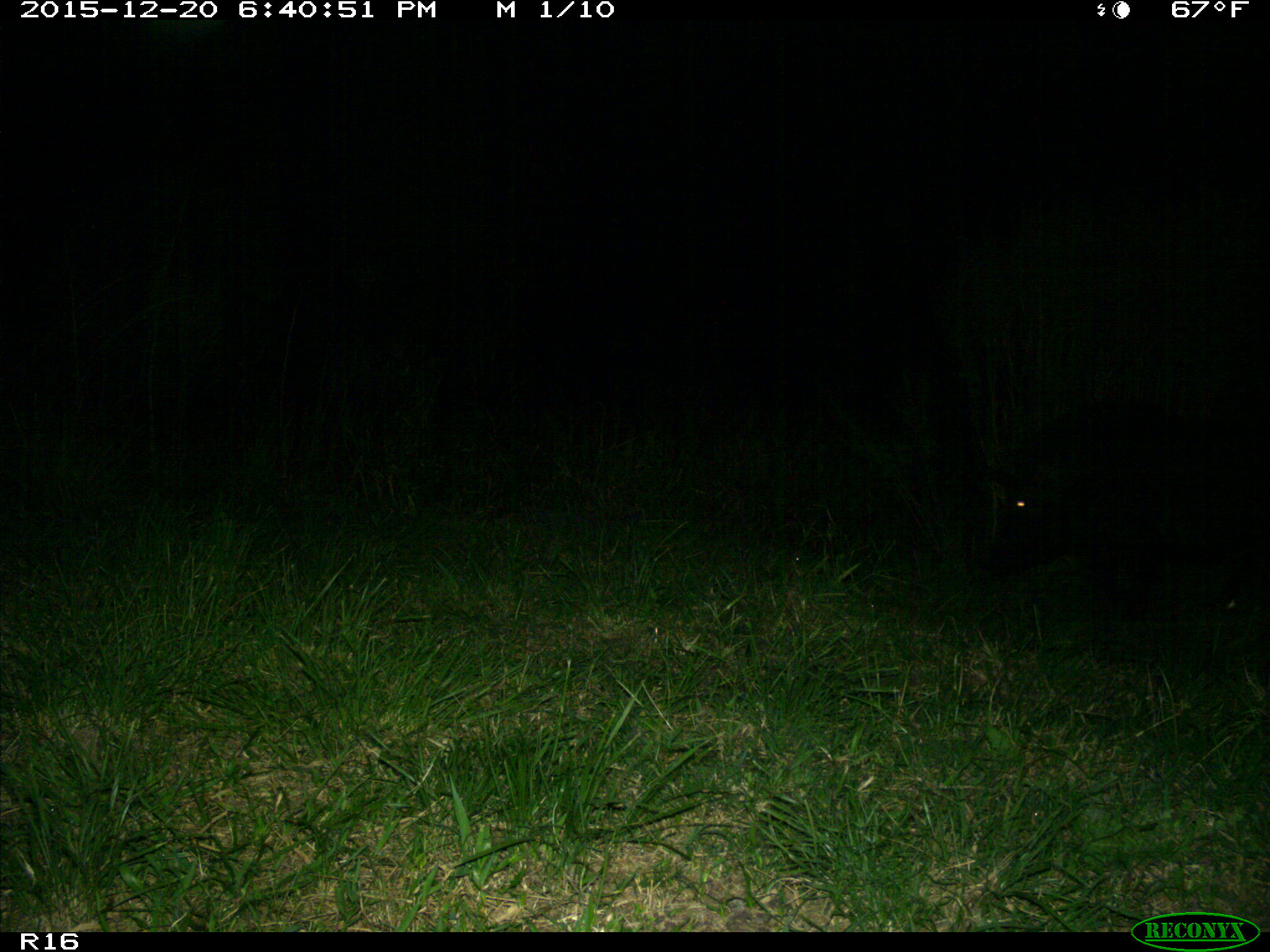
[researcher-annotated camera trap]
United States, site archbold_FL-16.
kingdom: Animalia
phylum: Chordata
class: Mammalia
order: Artiodactyla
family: Suidae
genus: Sus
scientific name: Sus scrofa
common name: wild boar